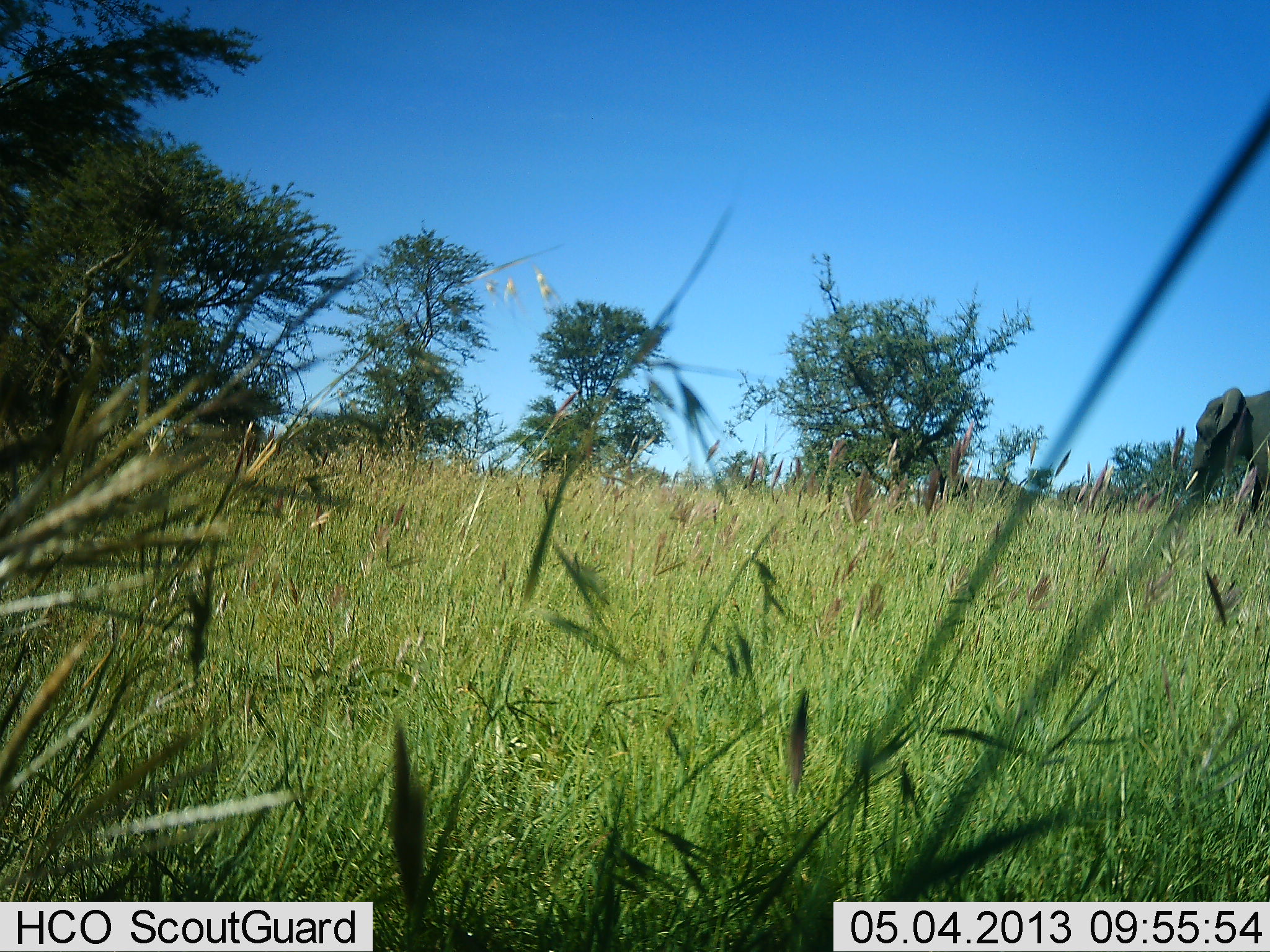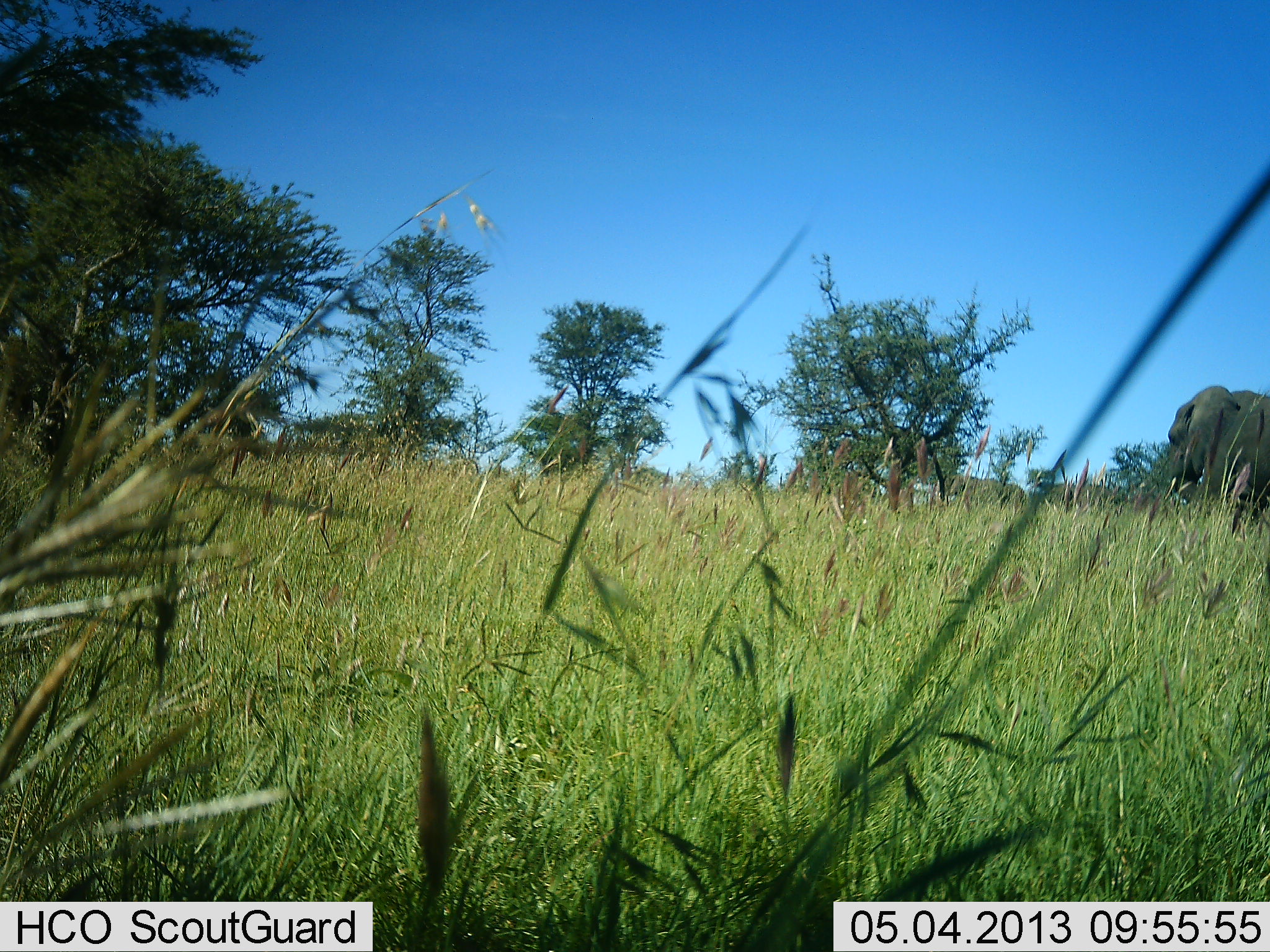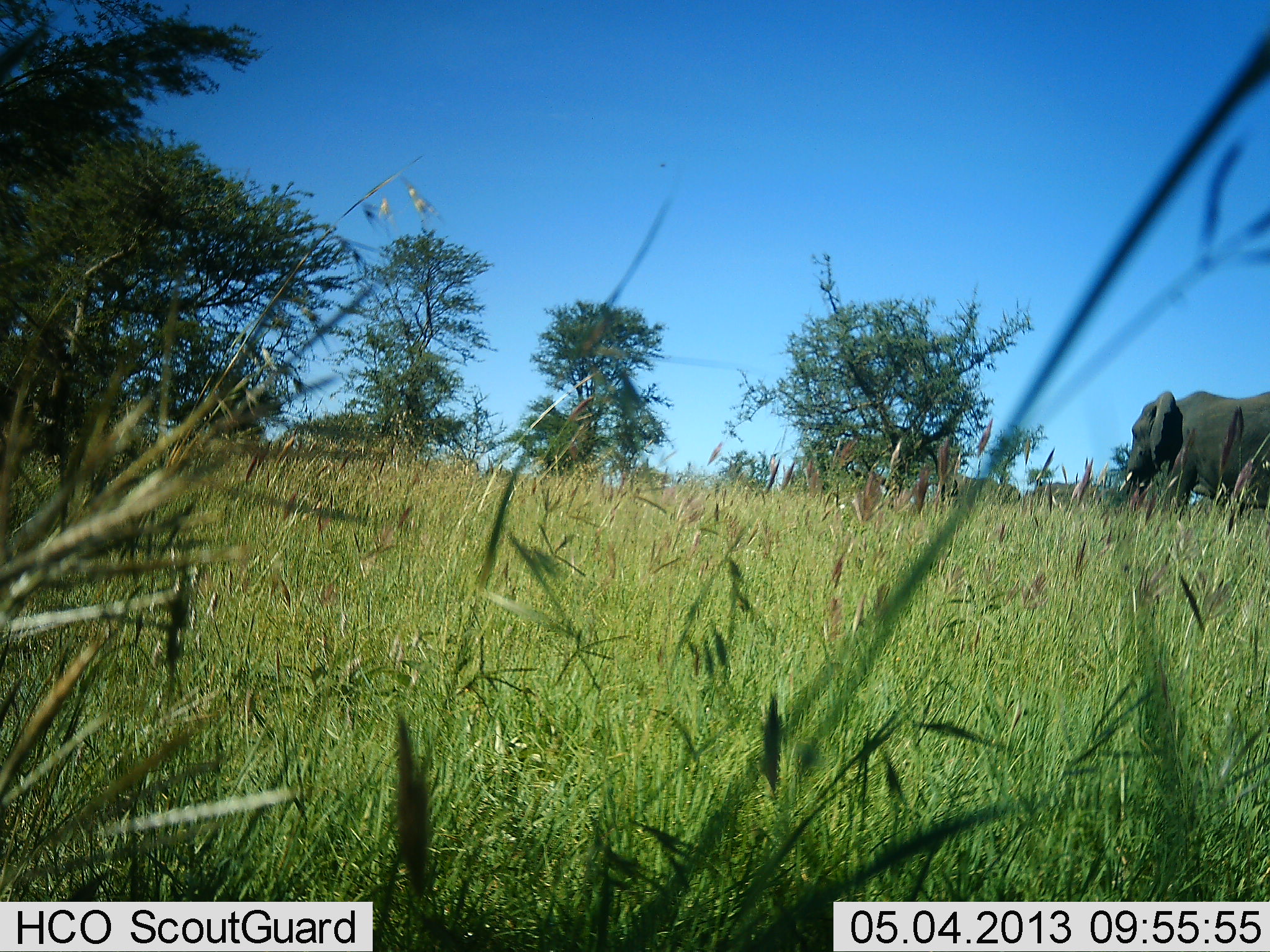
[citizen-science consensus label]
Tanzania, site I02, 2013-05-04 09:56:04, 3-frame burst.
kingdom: Animalia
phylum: Chordata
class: Mammalia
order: Proboscidea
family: Elephantidae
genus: Loxodonta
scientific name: Loxodonta africana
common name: african bush elephant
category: elephant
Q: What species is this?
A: Elephant (african bush elephant) (Loxodonta africana).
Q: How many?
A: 1.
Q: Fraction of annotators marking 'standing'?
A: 6%.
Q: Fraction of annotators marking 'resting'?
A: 0%.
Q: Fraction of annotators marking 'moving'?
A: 94%.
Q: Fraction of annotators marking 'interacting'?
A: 0%.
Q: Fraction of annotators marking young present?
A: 0%.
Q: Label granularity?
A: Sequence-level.